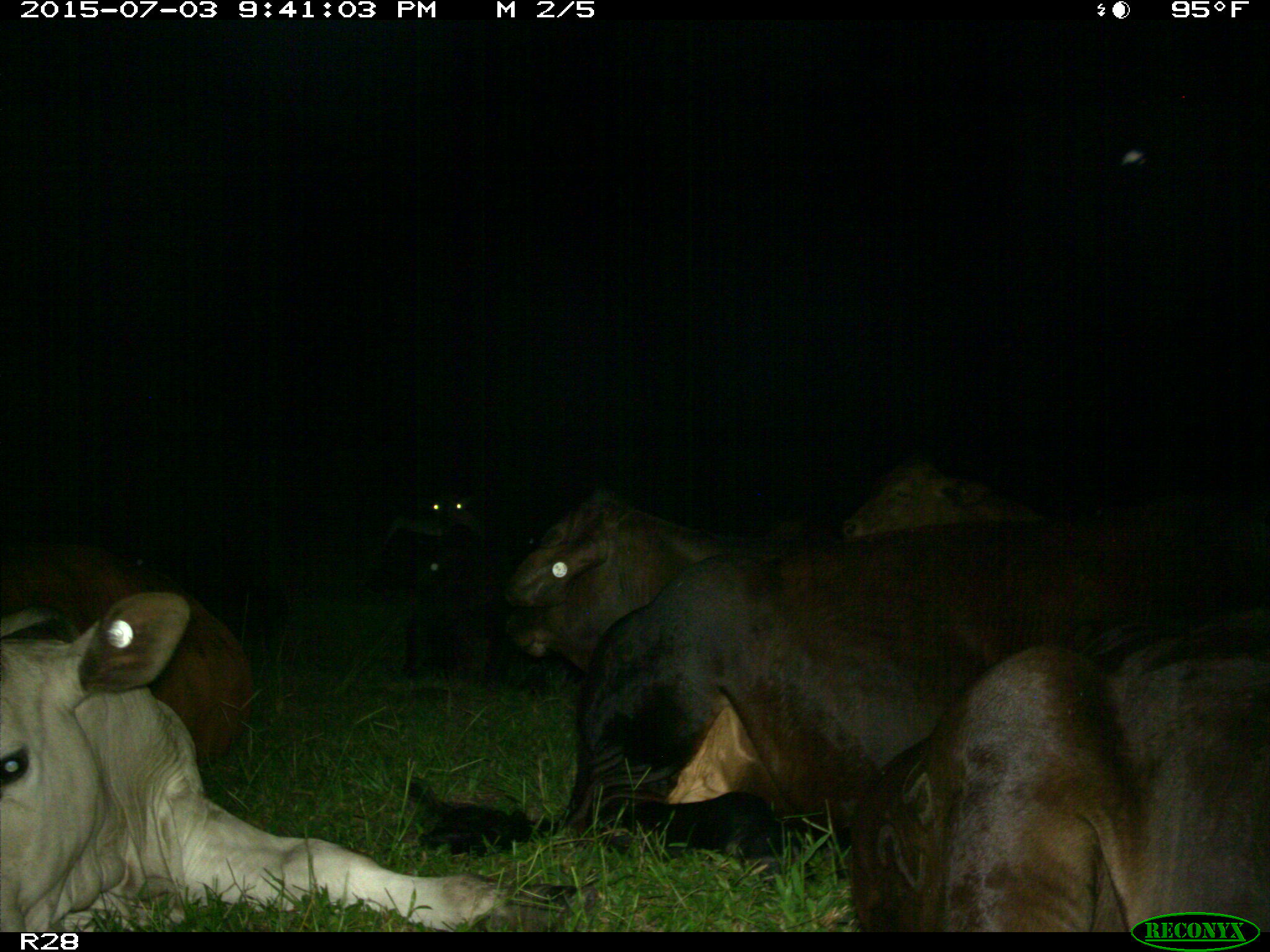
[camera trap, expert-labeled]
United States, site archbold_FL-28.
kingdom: Animalia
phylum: Chordata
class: Mammalia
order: Artiodactyla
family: Bovidae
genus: Bos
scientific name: Bos taurus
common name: domestic cow